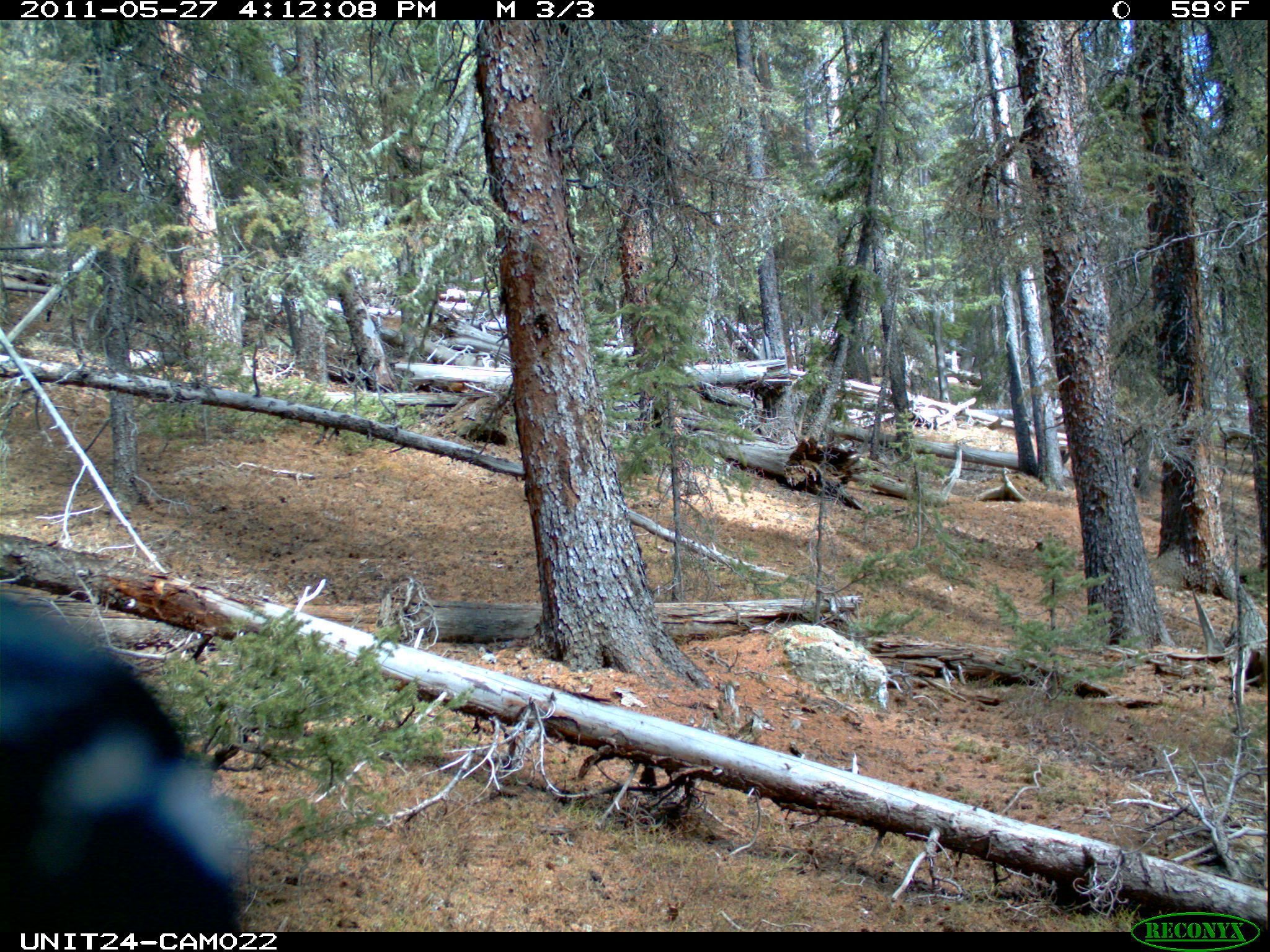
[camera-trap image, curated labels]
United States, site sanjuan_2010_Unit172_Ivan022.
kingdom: Animalia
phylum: Chordata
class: Aves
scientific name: Aves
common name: birds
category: unidentified bird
Unidentified bird (birds) (Aves).